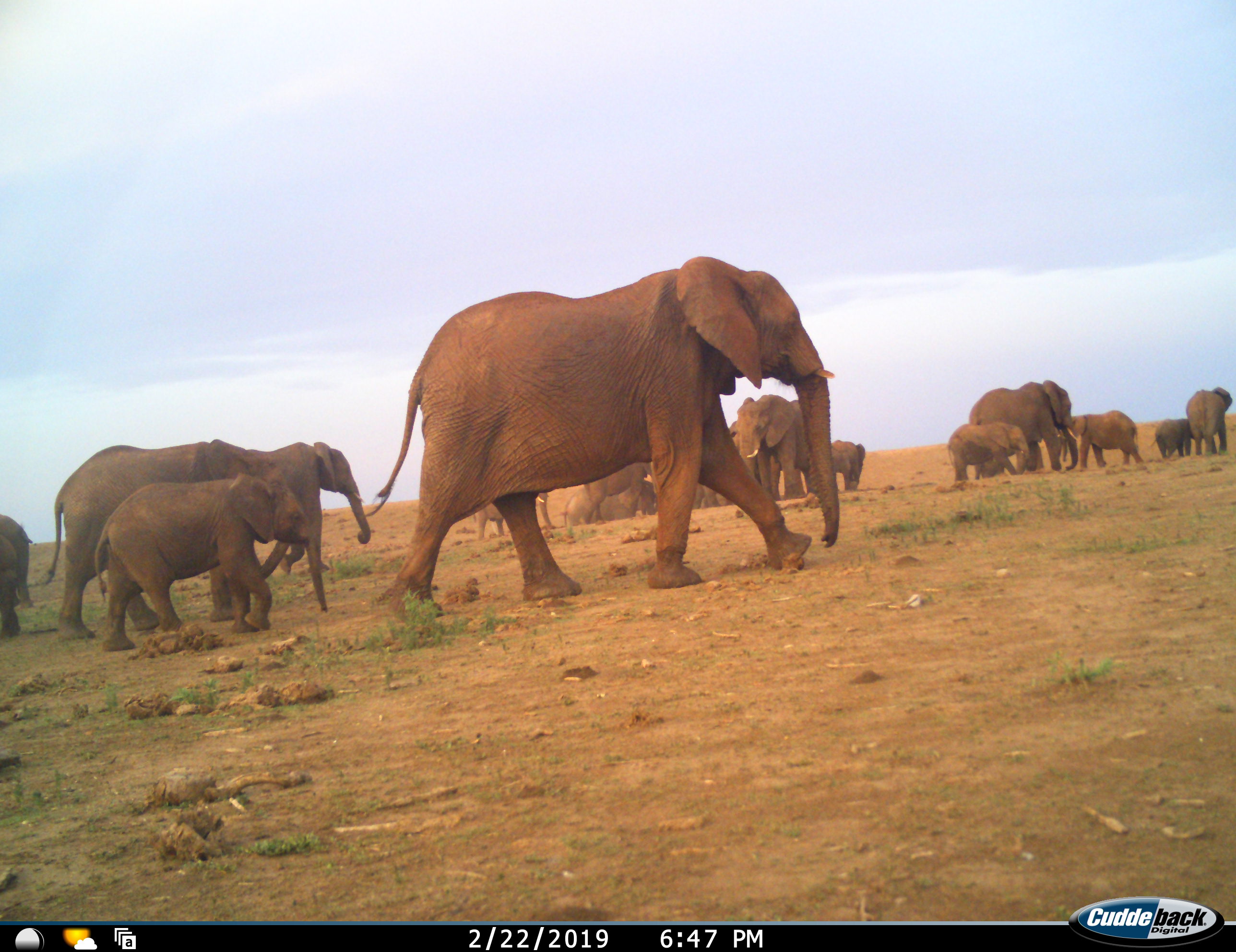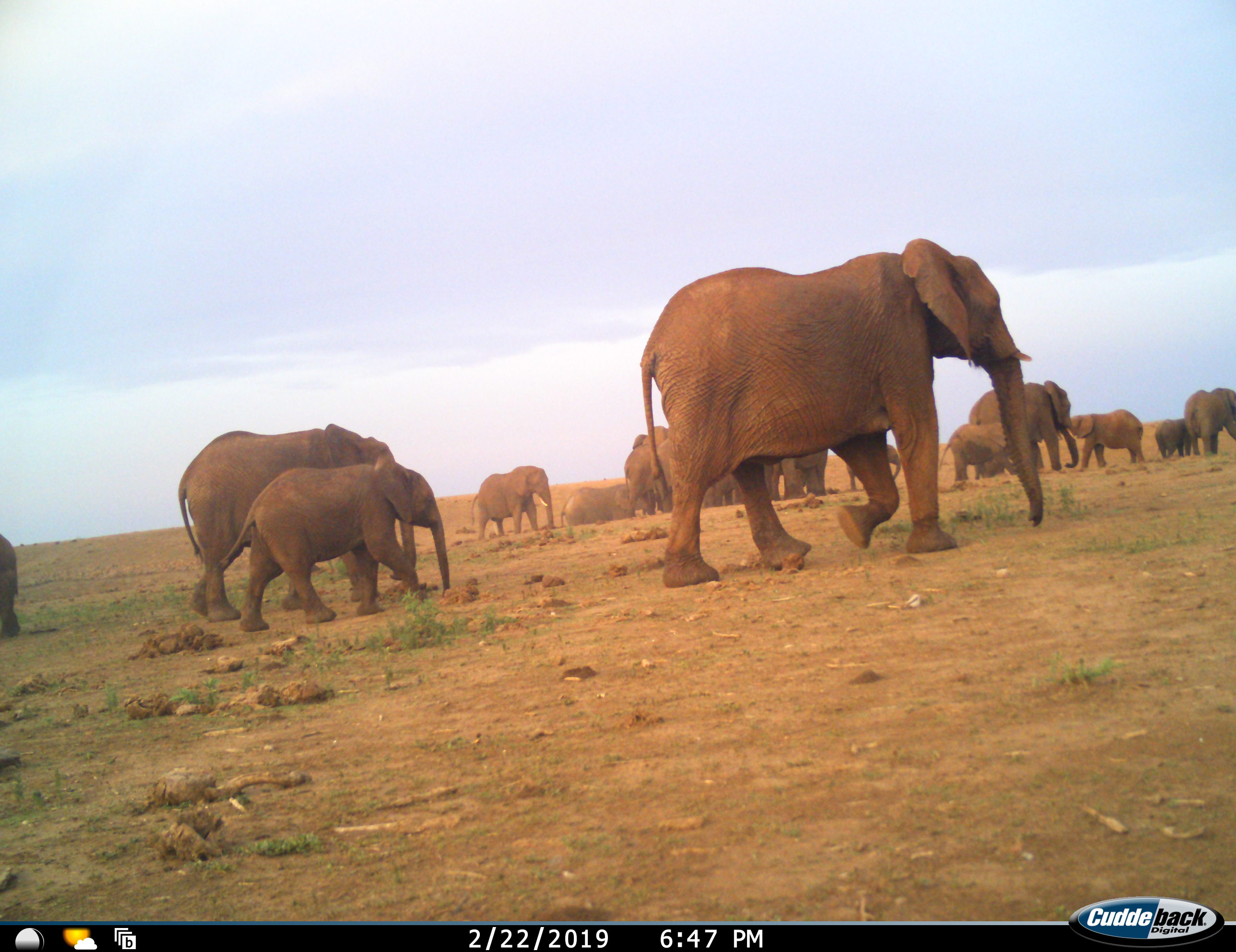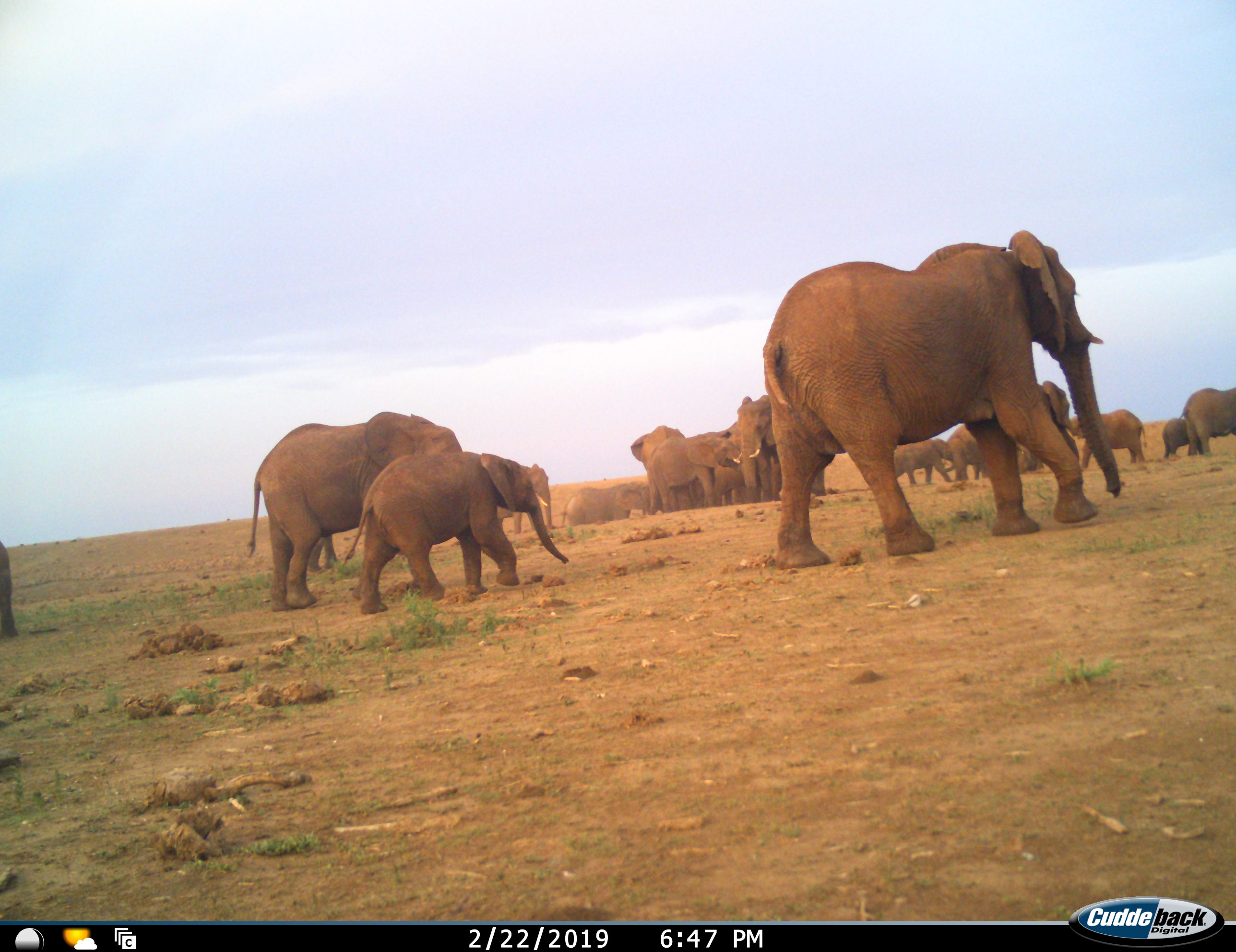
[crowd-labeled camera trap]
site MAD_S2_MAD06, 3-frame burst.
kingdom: Animalia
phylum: Chordata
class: Mammalia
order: Proboscidea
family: Elephantidae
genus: Loxodonta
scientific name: Loxodonta africana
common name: african bush elephant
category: elephant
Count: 11-50.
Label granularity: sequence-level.